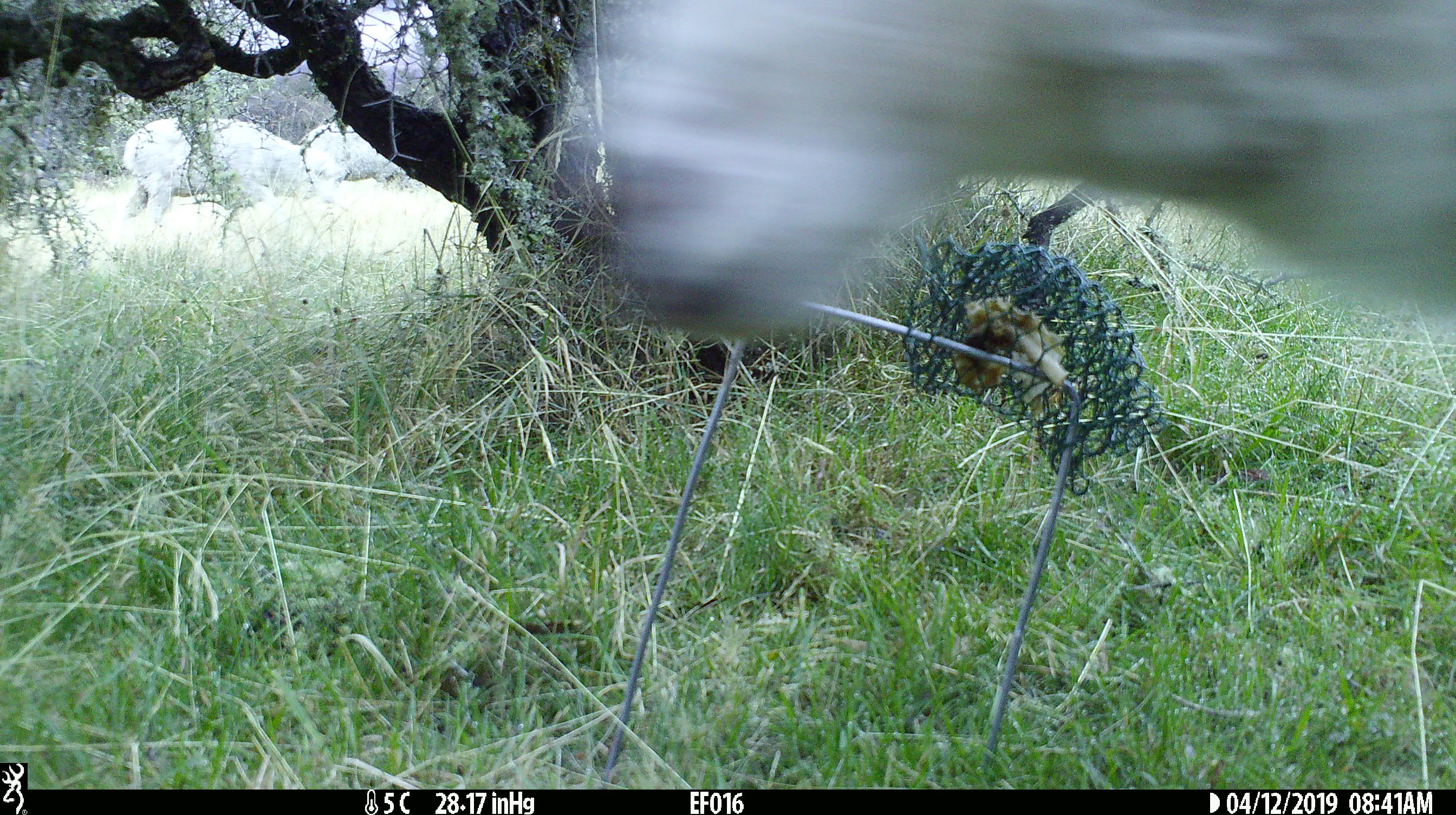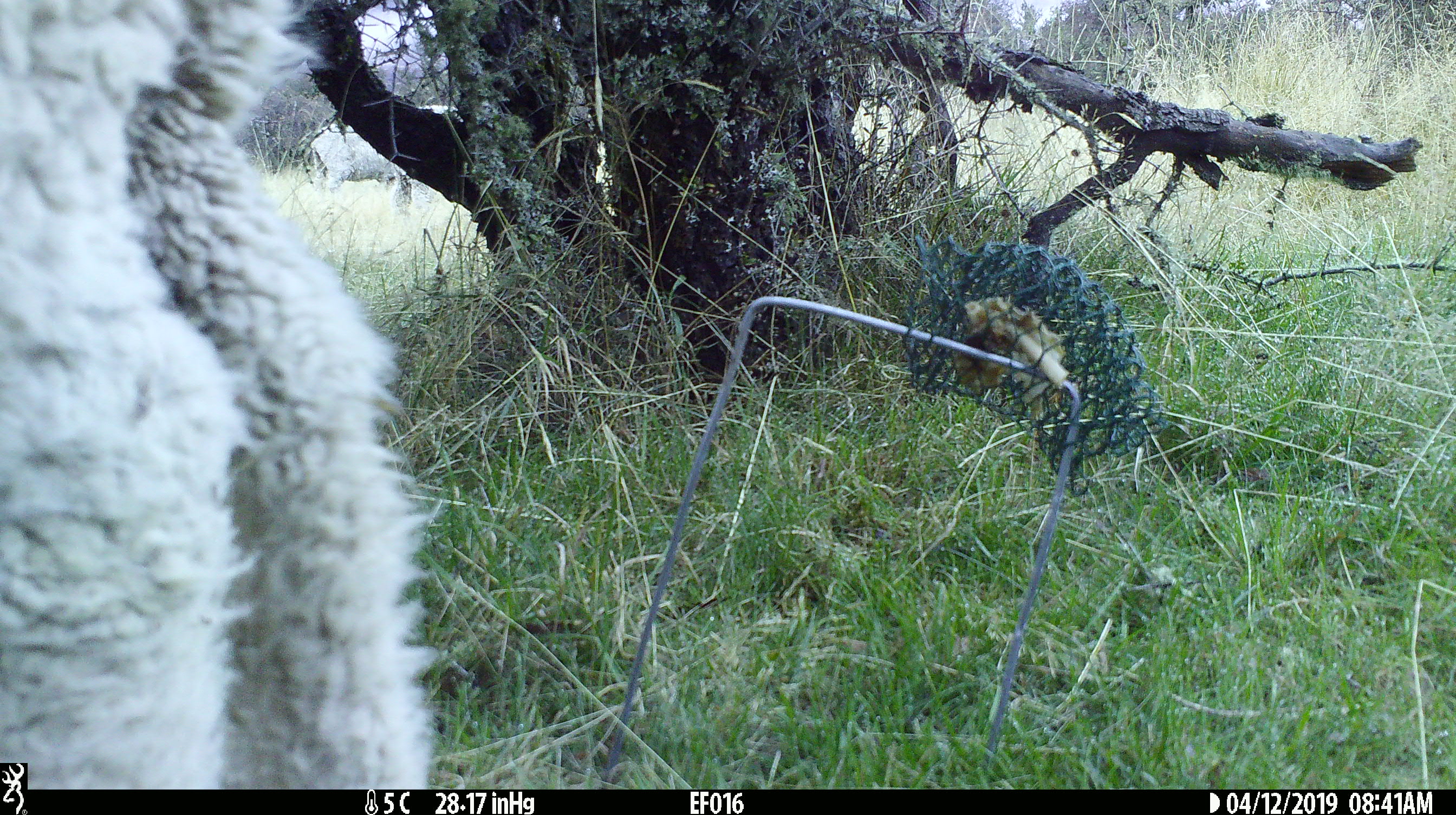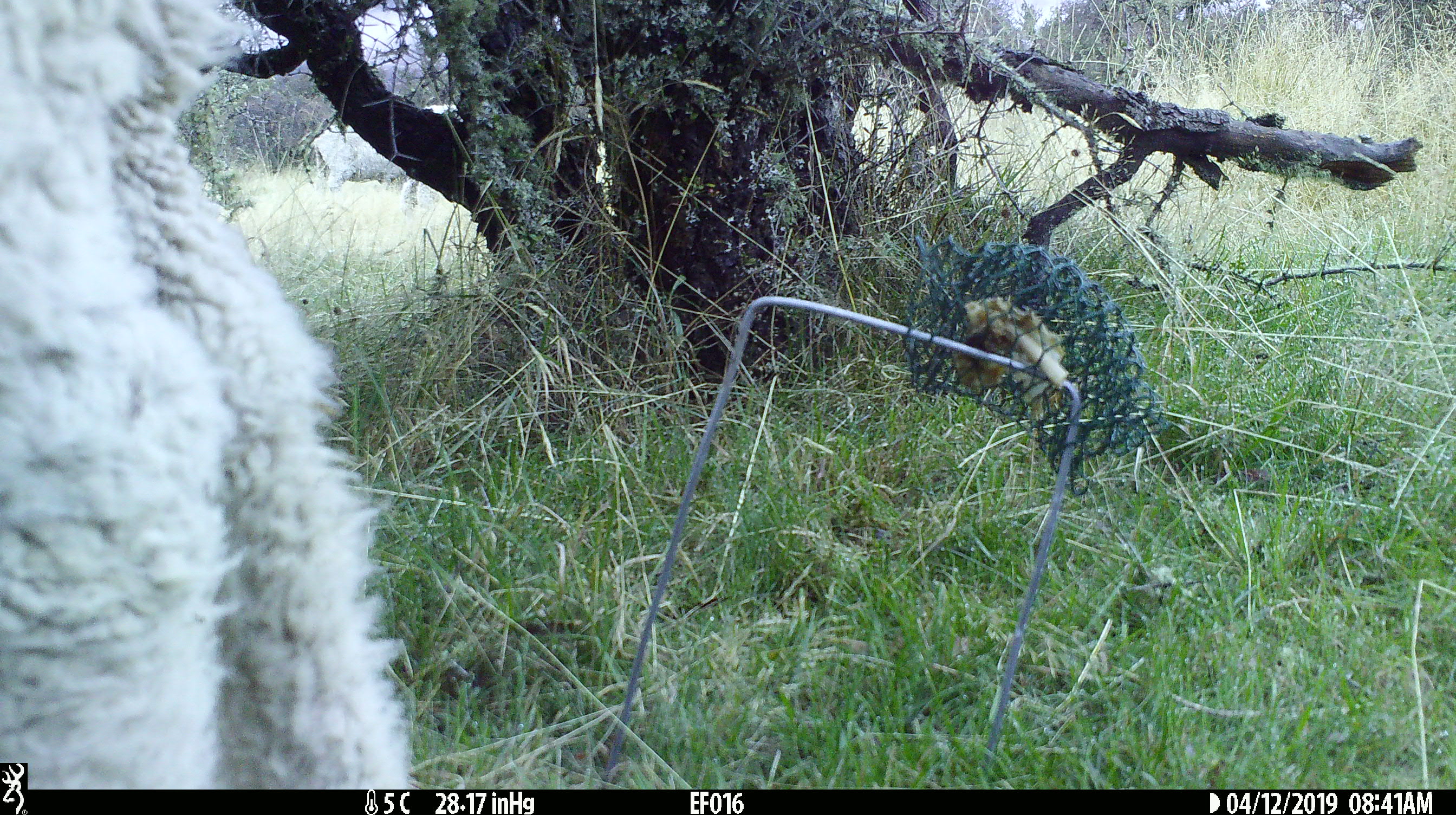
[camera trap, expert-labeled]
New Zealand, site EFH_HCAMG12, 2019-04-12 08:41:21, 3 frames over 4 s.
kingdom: Animalia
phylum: Chordata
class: Mammalia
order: Artiodactyla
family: Bovidae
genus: Ovis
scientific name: Ovis aries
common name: domestic sheep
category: sheep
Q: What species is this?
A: Sheep (domestic sheep) (Ovis aries).